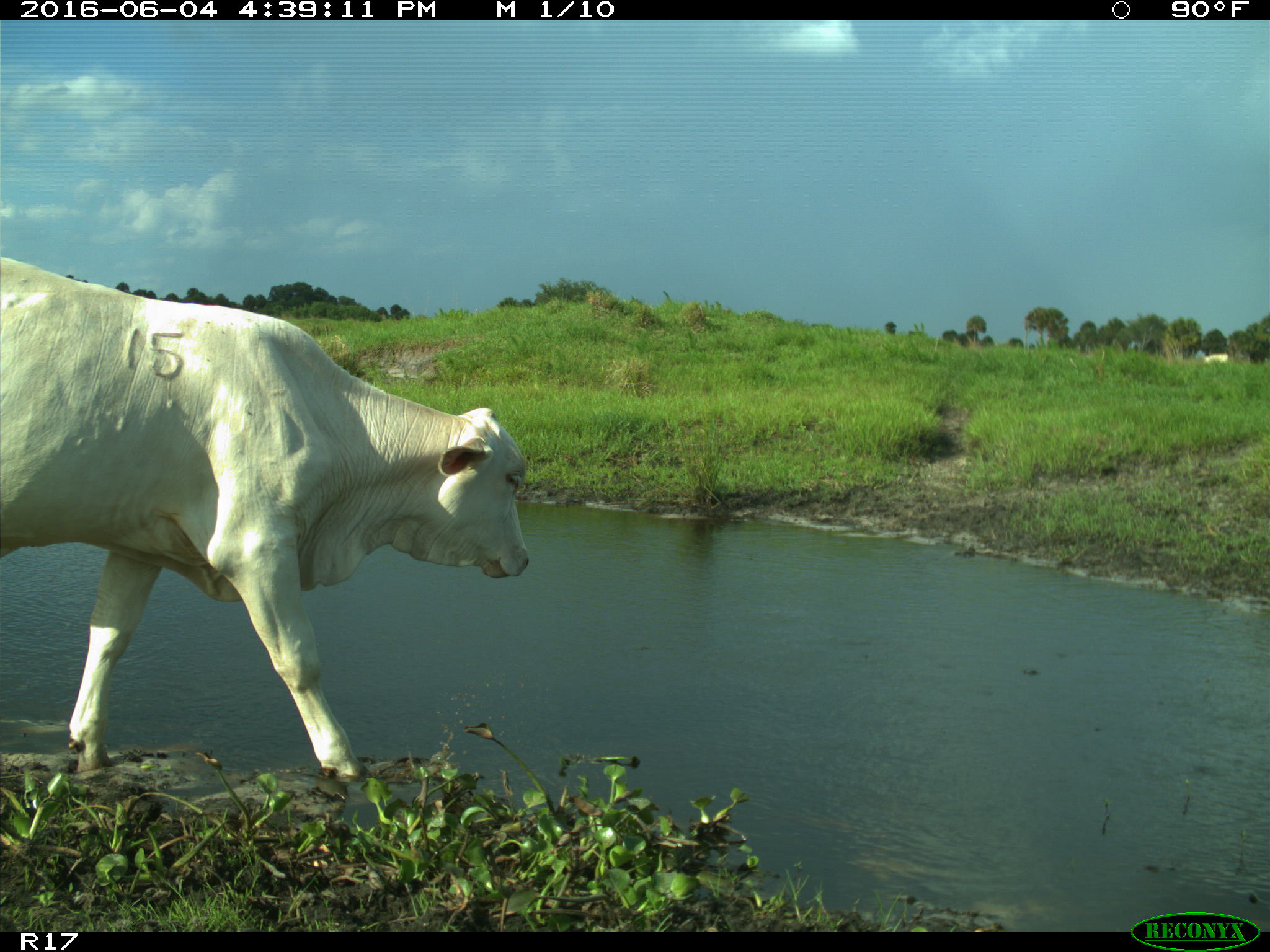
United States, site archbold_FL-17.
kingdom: Animalia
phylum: Chordata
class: Mammalia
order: Artiodactyla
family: Bovidae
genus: Bos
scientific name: Bos taurus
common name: domestic cow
Bos taurus (domestic cow).